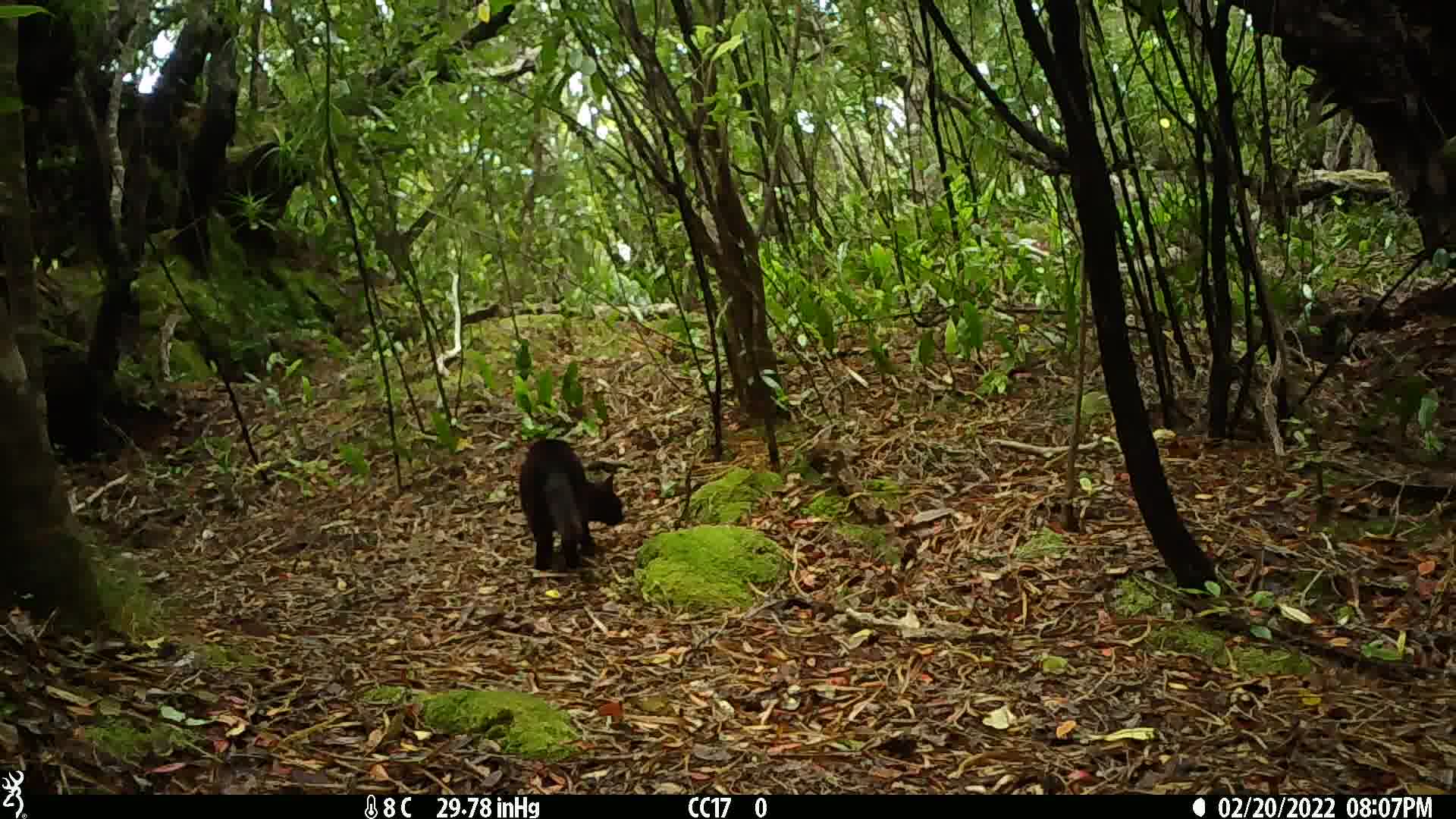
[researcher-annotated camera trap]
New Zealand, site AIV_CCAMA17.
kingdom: Animalia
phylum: Chordata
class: Mammalia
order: Carnivora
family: Felidae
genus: Felis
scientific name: Felis catus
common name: domestic cat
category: cat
Cat (domestic cat) (Felis catus).